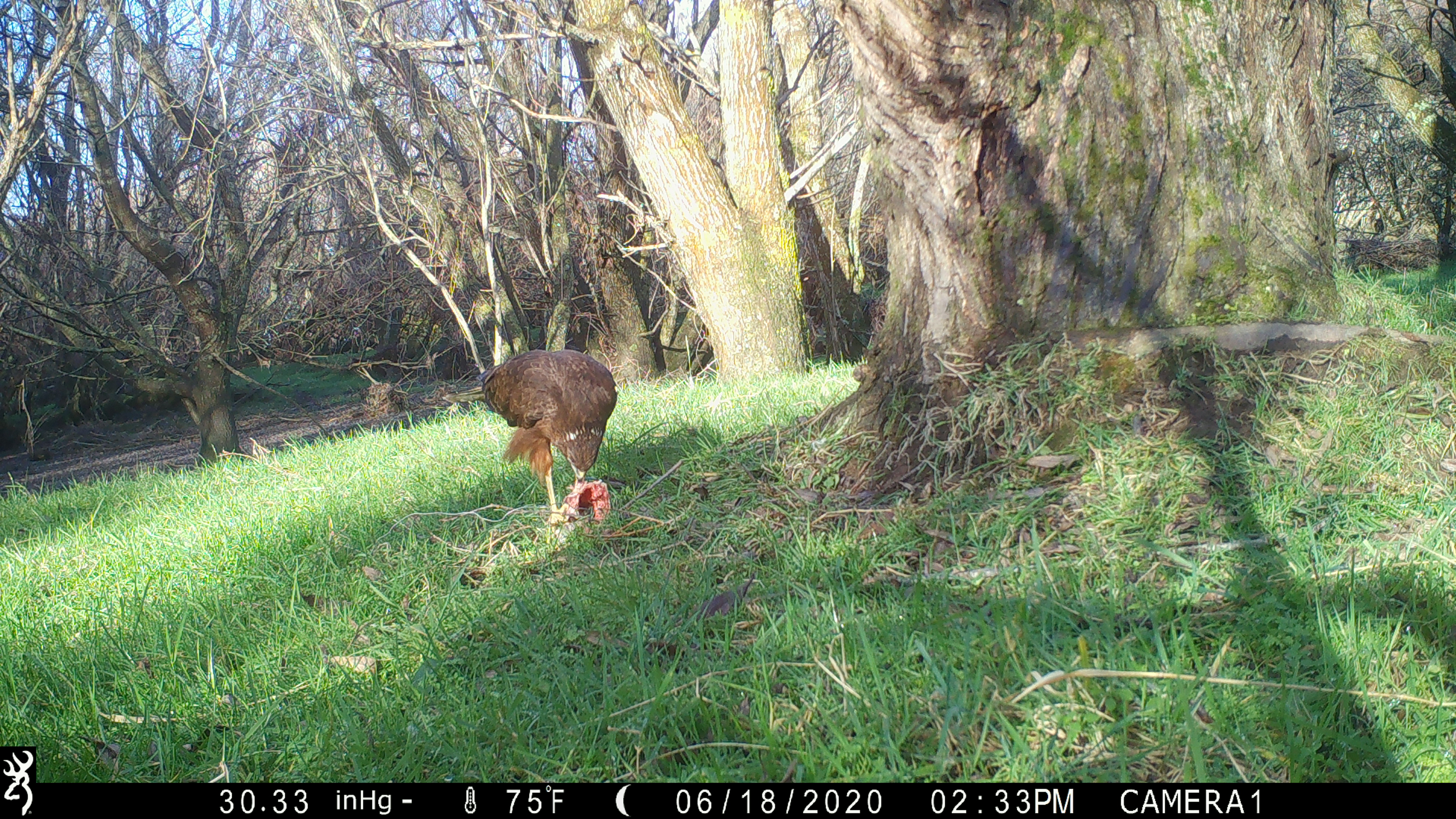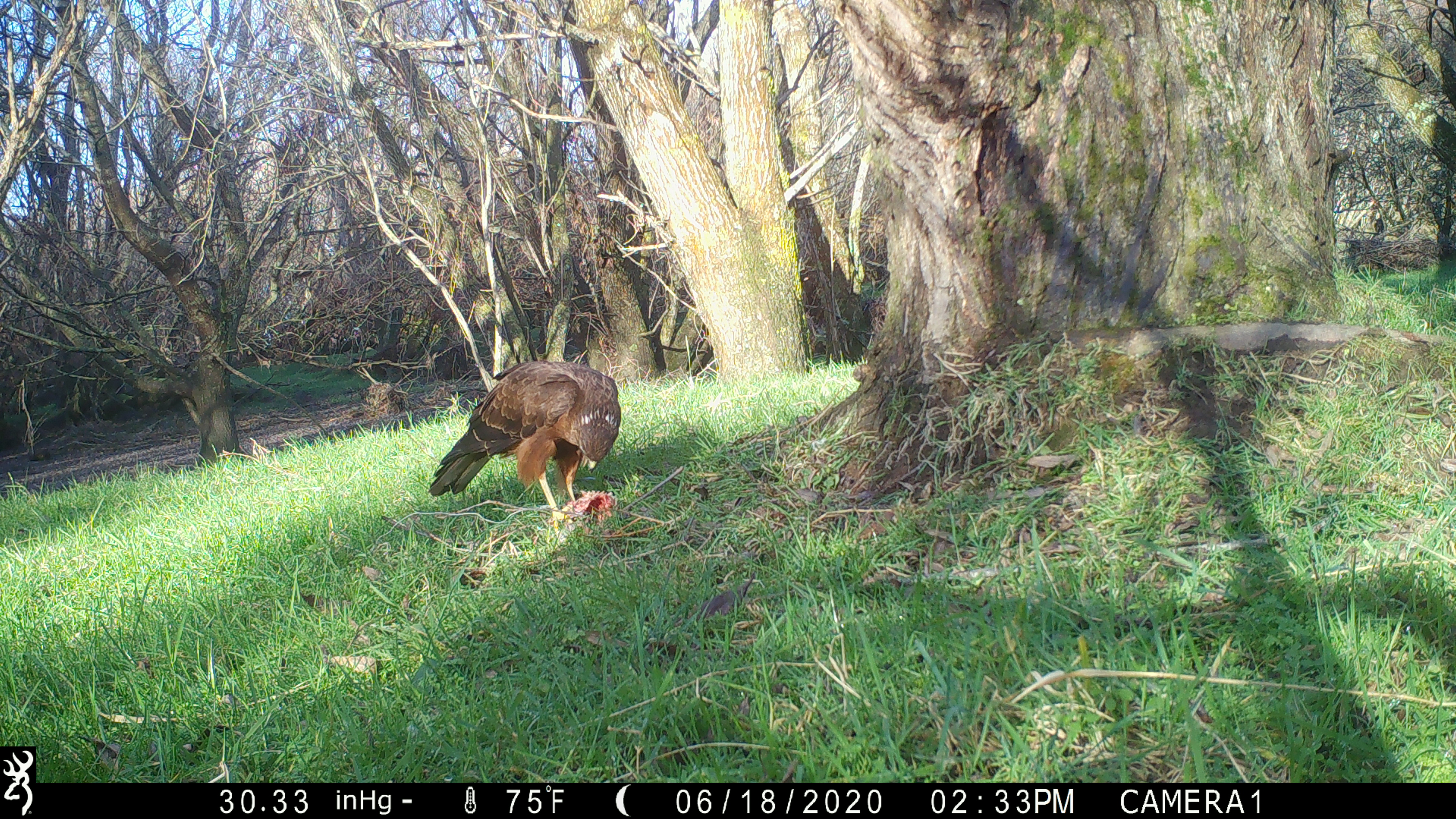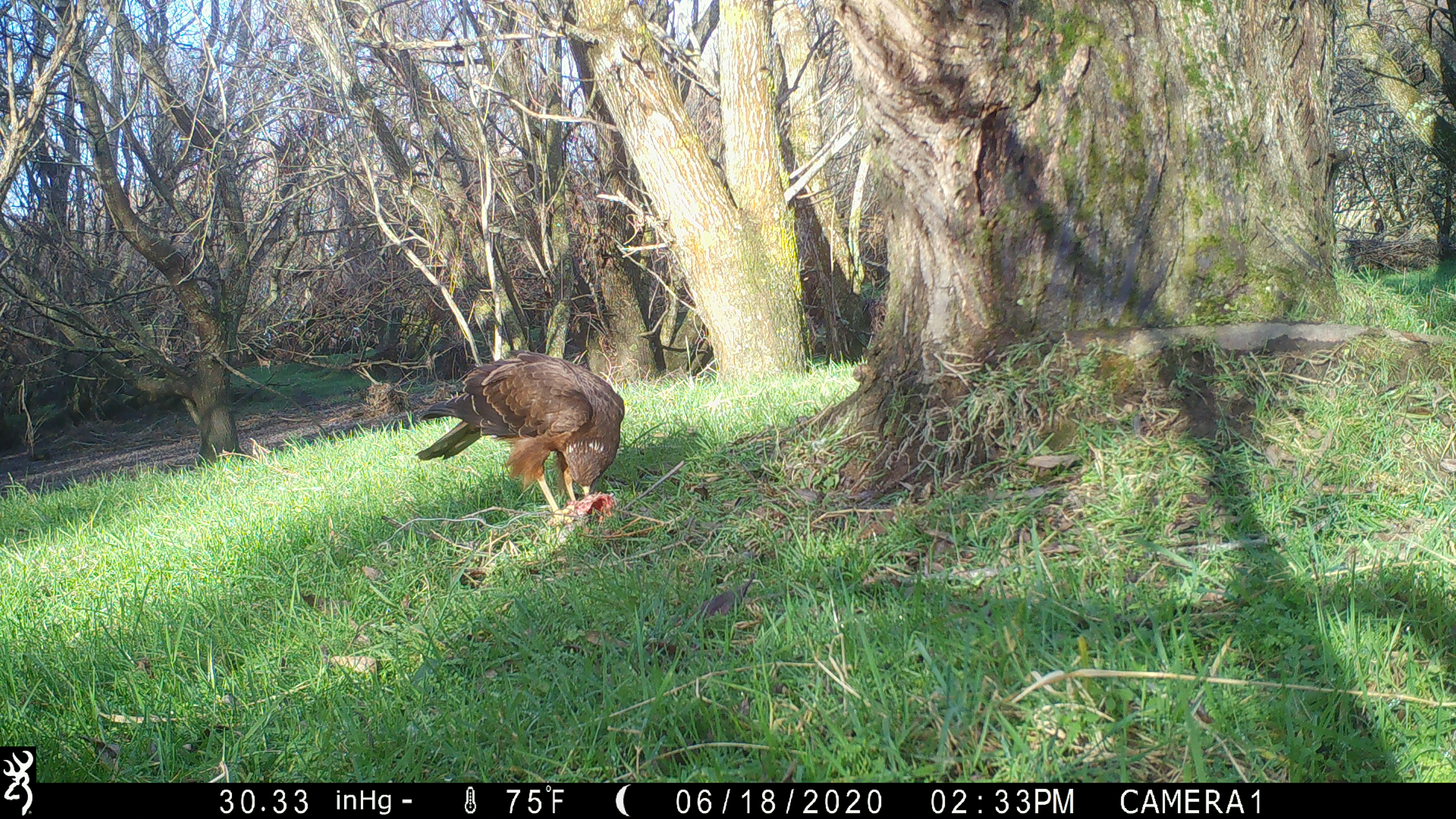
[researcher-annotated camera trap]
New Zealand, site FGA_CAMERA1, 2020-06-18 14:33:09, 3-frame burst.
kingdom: Animalia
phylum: Chordata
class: Aves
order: Accipitriformes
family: Accipitridae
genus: Circus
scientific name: Circus approximans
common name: swamp harrier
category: harrier